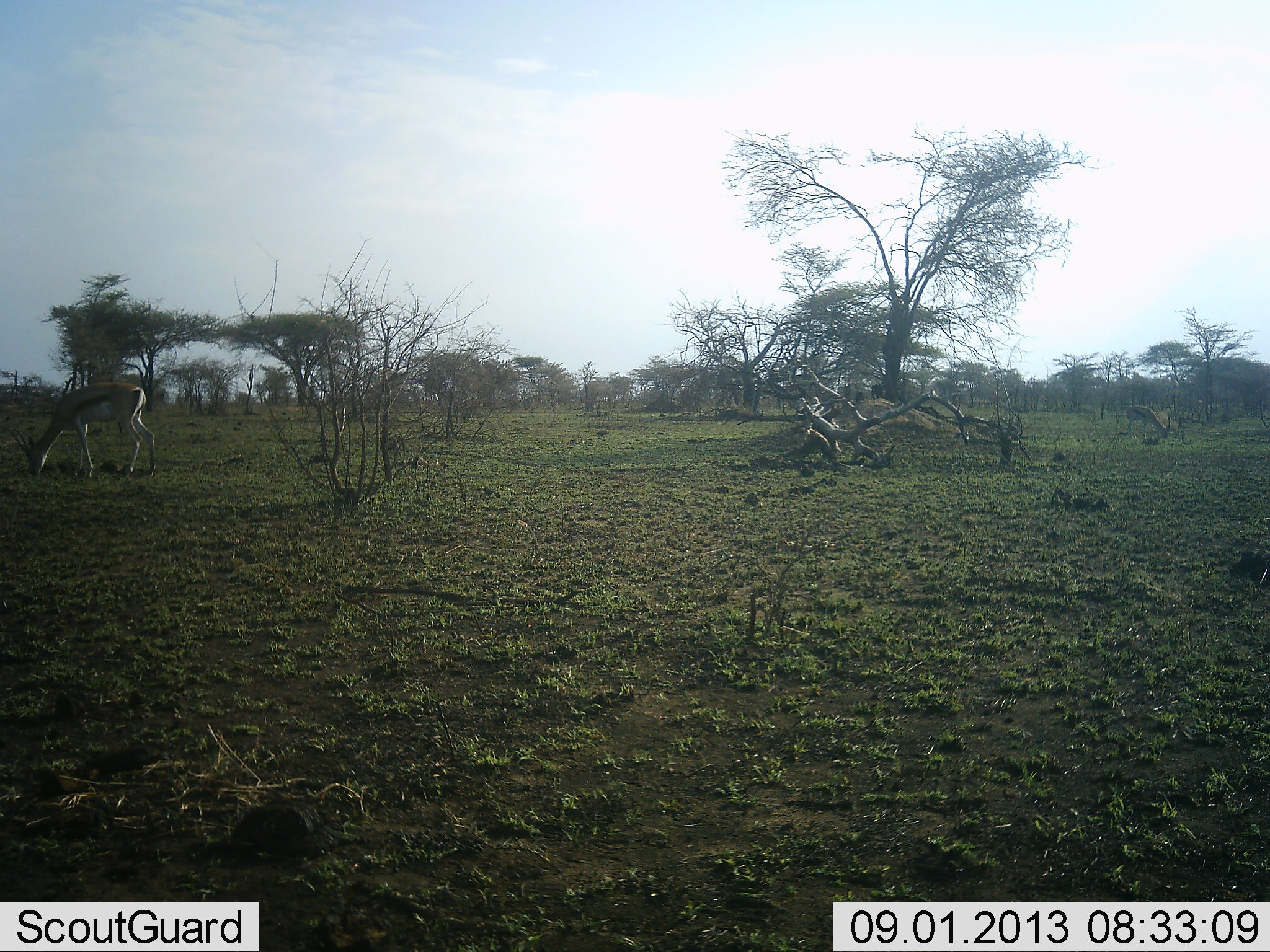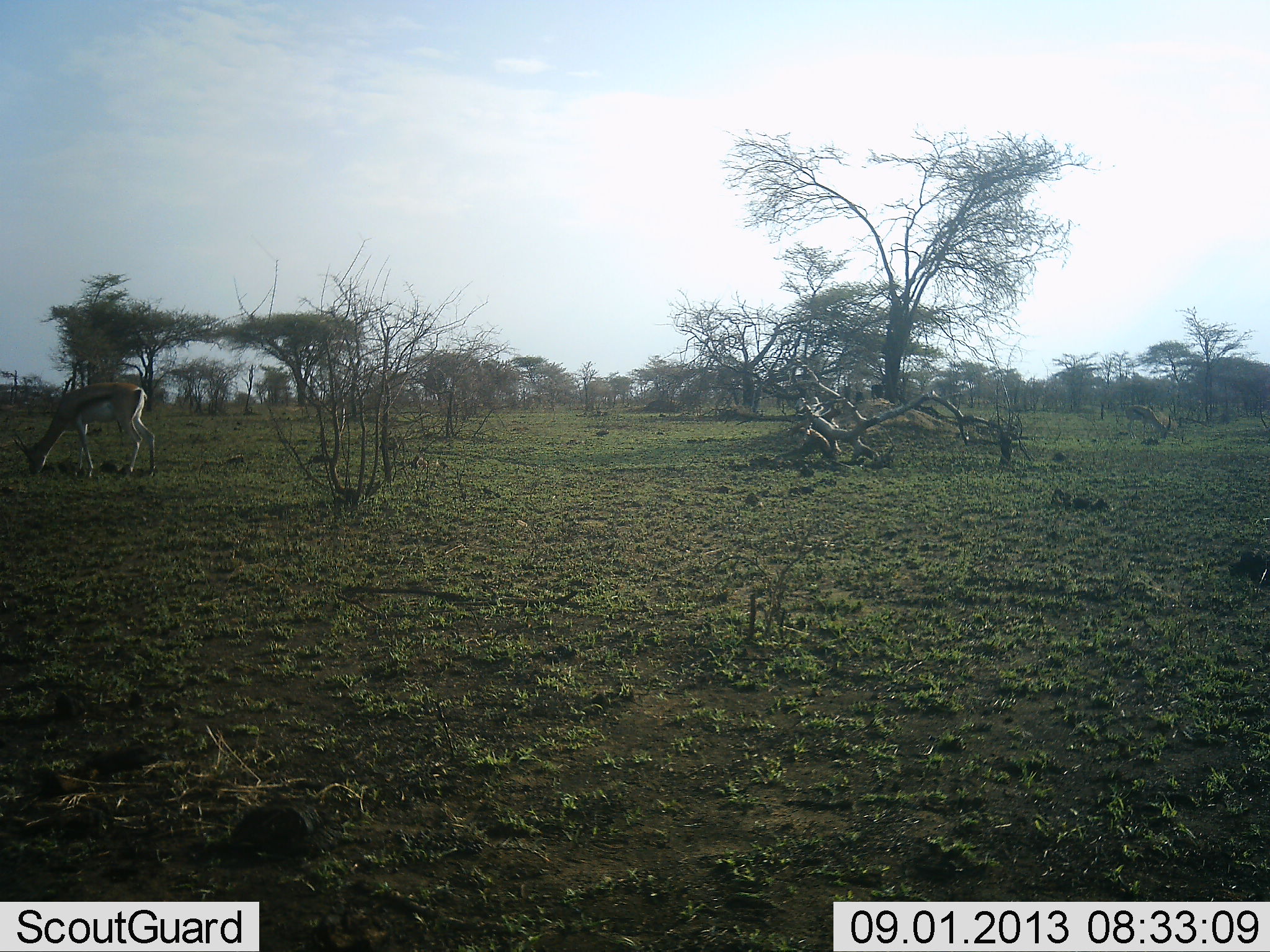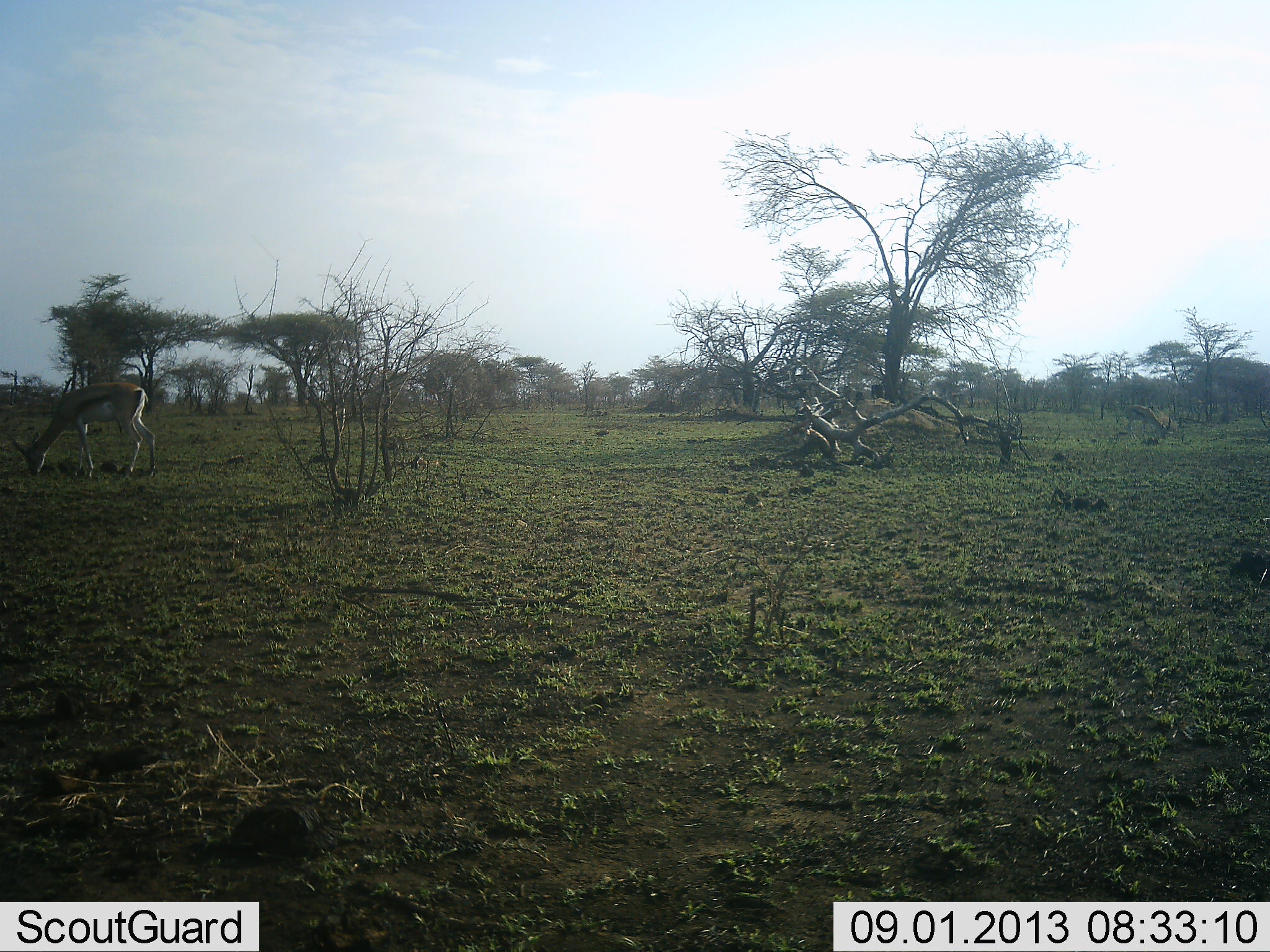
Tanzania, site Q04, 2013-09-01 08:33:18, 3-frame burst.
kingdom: Animalia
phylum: Chordata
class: Mammalia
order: Artiodactyla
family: Bovidae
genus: Eudorcas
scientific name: Eudorcas thomsonii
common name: thomson's gazelle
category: gazellethomsons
Gazellethomsons (thomson's gazelle) (Eudorcas thomsonii), count 1. Behavior (volunteer vote fractions): standing 21%, resting 0%, moving 0%, interacting 0%. Young present (vote fraction): 0%. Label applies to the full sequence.